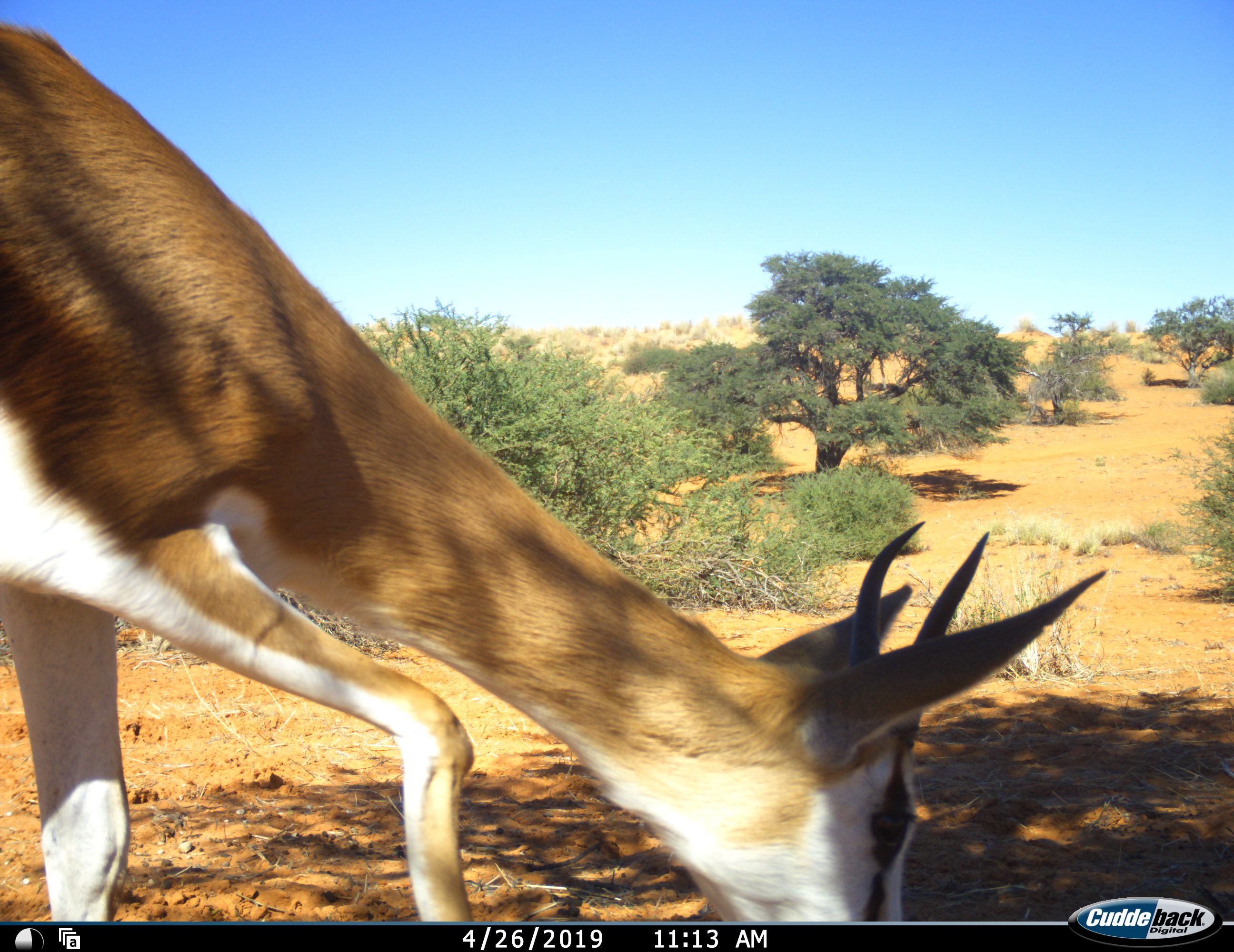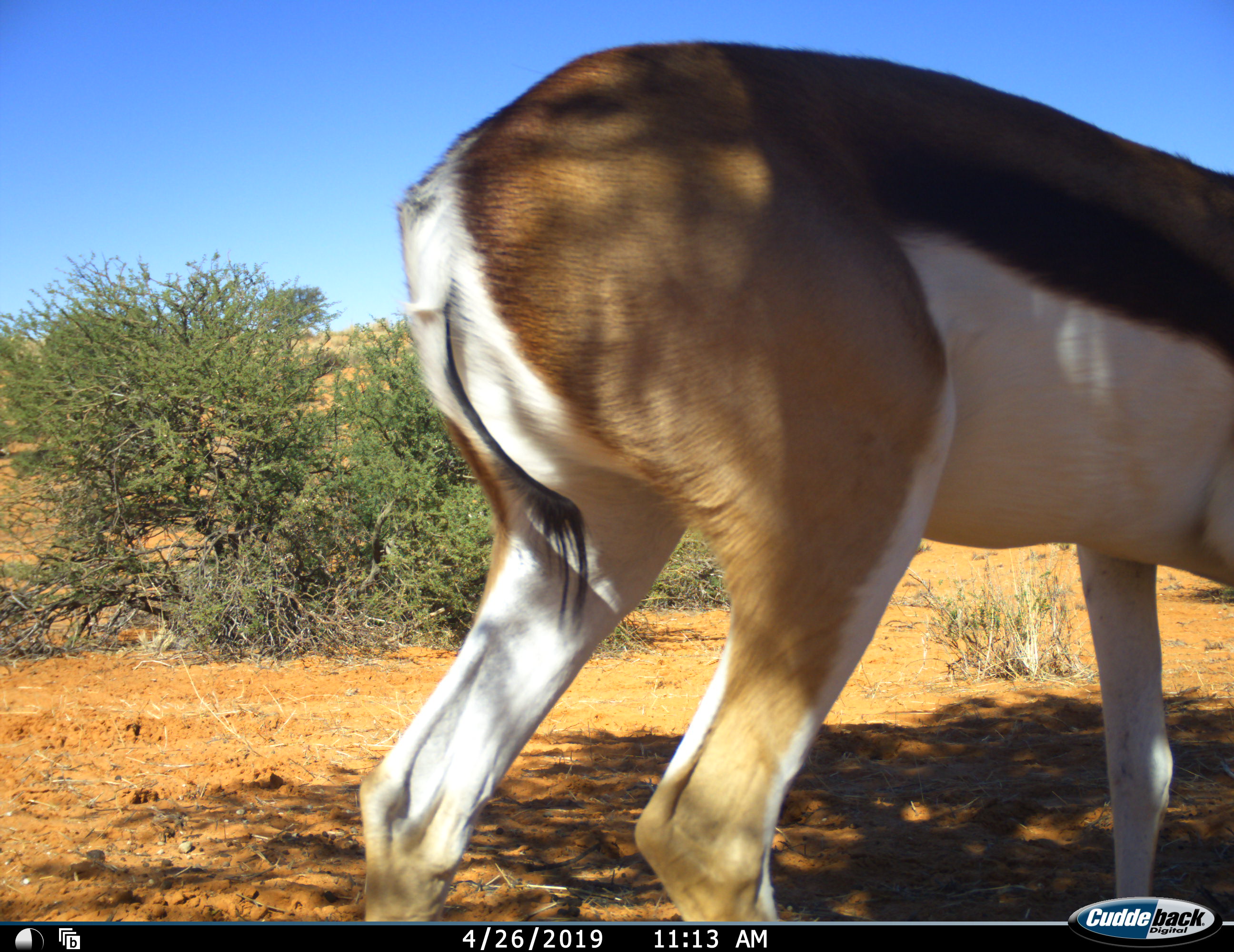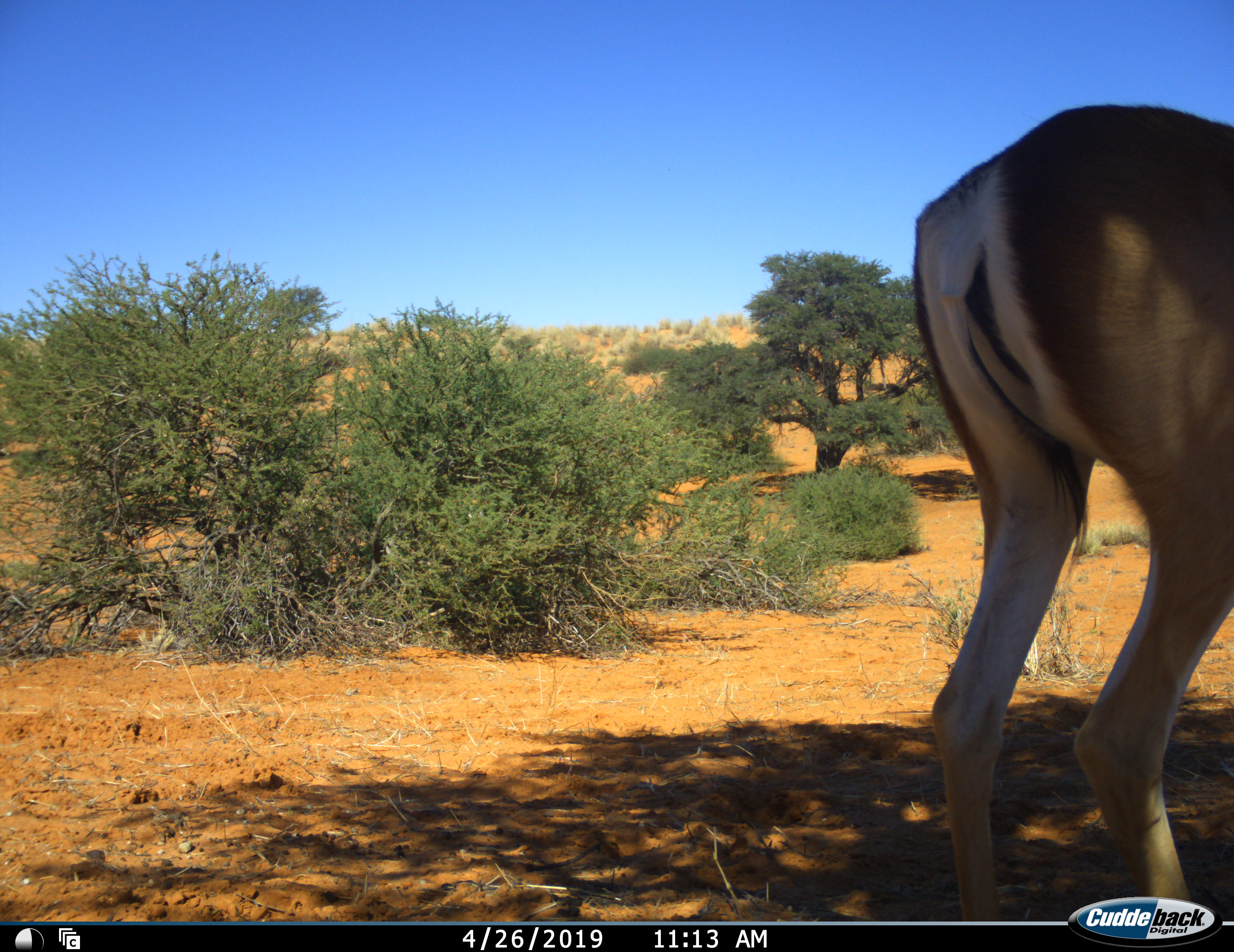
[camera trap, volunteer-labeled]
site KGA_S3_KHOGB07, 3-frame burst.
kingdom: Animalia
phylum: Chordata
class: Mammalia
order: Artiodactyla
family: Bovidae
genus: Antidorcas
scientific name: Antidorcas marsupialis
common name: springbok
Springbok (Antidorcas marsupialis), count 1. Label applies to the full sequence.